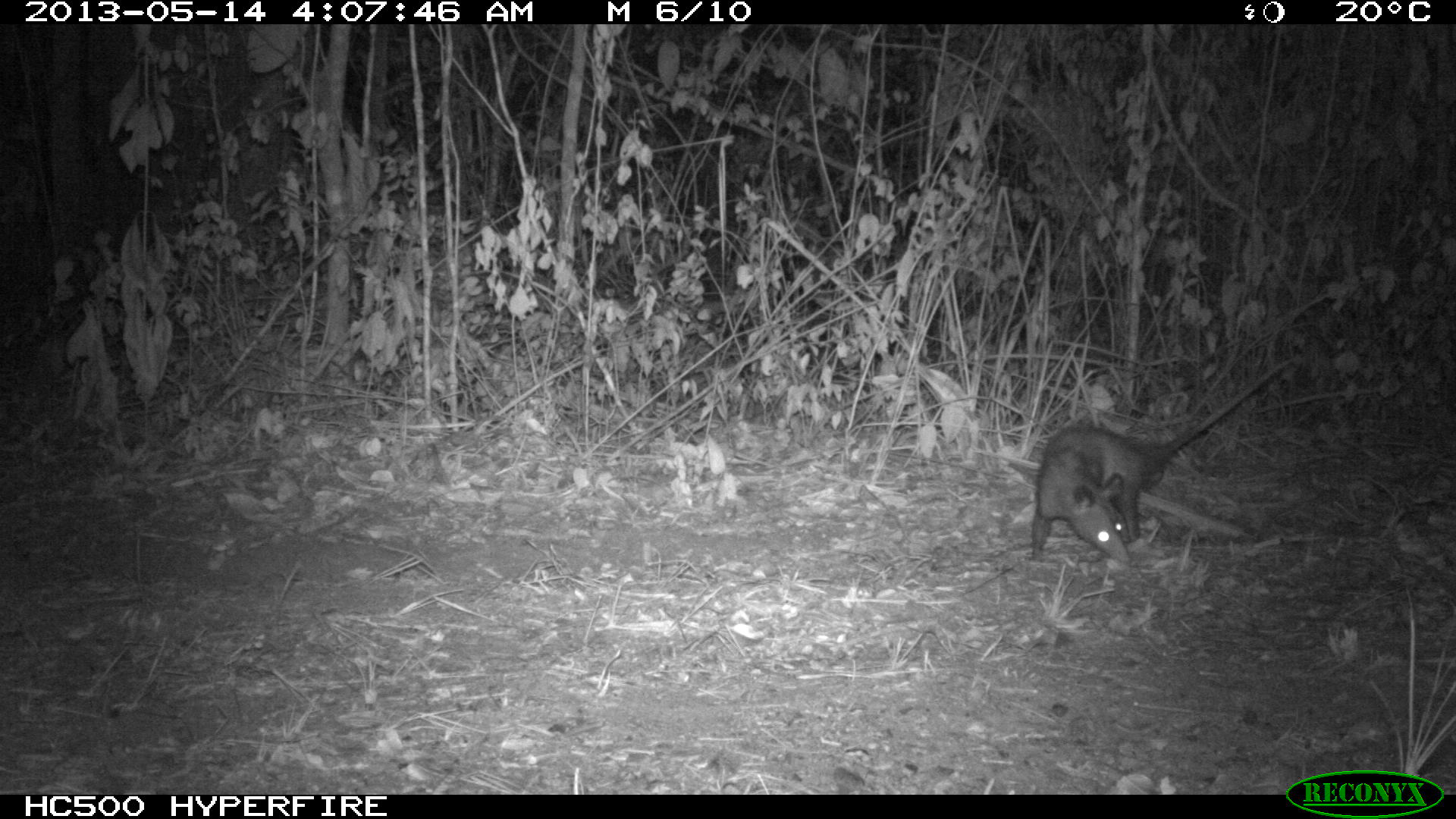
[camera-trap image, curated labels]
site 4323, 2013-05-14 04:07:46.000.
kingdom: Animalia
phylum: Chordata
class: Mammalia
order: Didelphimorphia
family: Didelphidae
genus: Didelphis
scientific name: Didelphis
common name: american opossums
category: didelphis sp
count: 1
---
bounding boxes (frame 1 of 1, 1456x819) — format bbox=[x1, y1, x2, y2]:
didelphis sp: bbox=[1028, 355, 1300, 564]